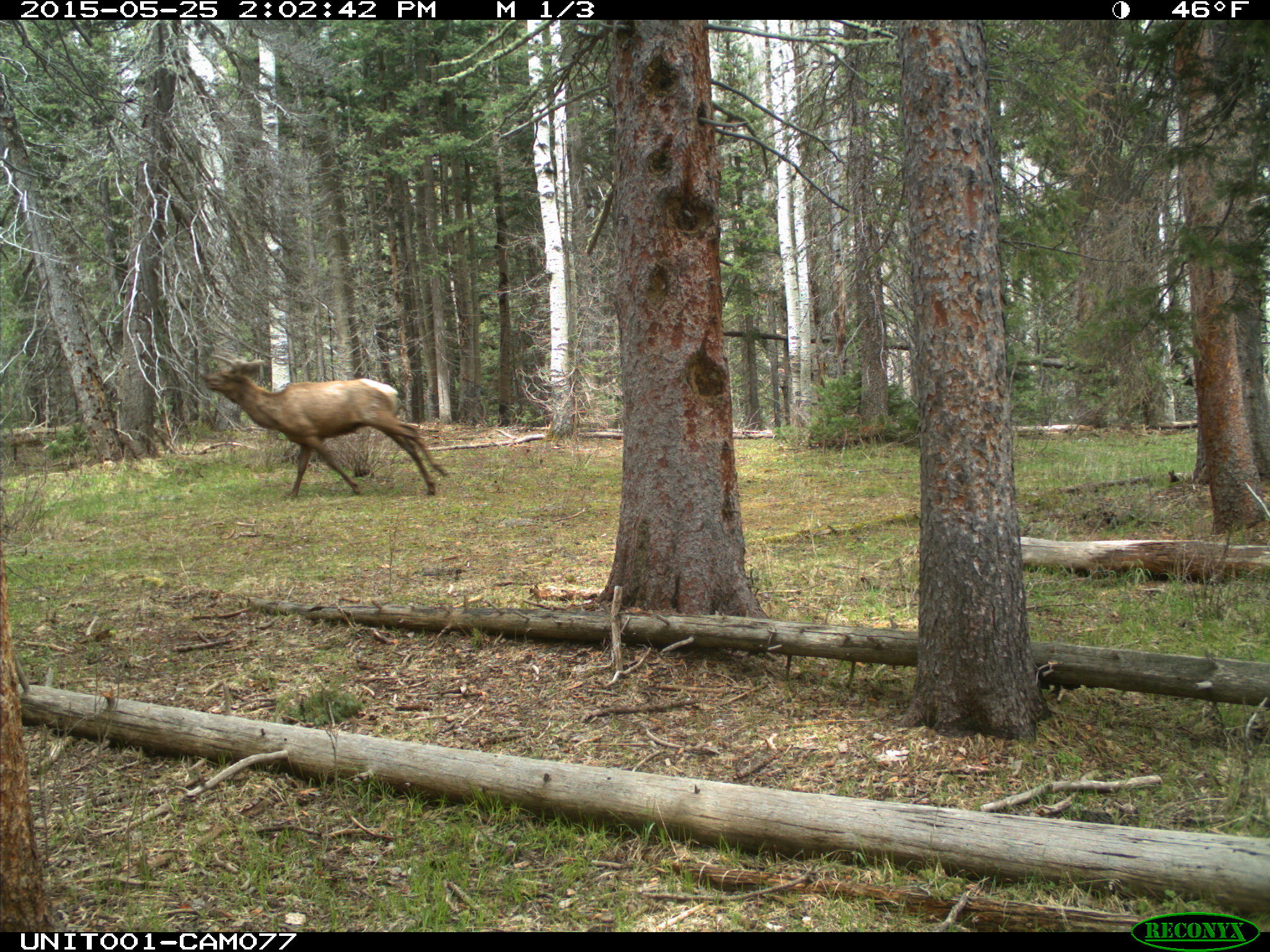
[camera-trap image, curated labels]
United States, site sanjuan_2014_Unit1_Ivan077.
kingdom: Animalia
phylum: Chordata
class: Mammalia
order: Artiodactyla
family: Cervidae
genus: Cervus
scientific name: Cervus elaphus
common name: red deer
Cervus elaphus (red deer).